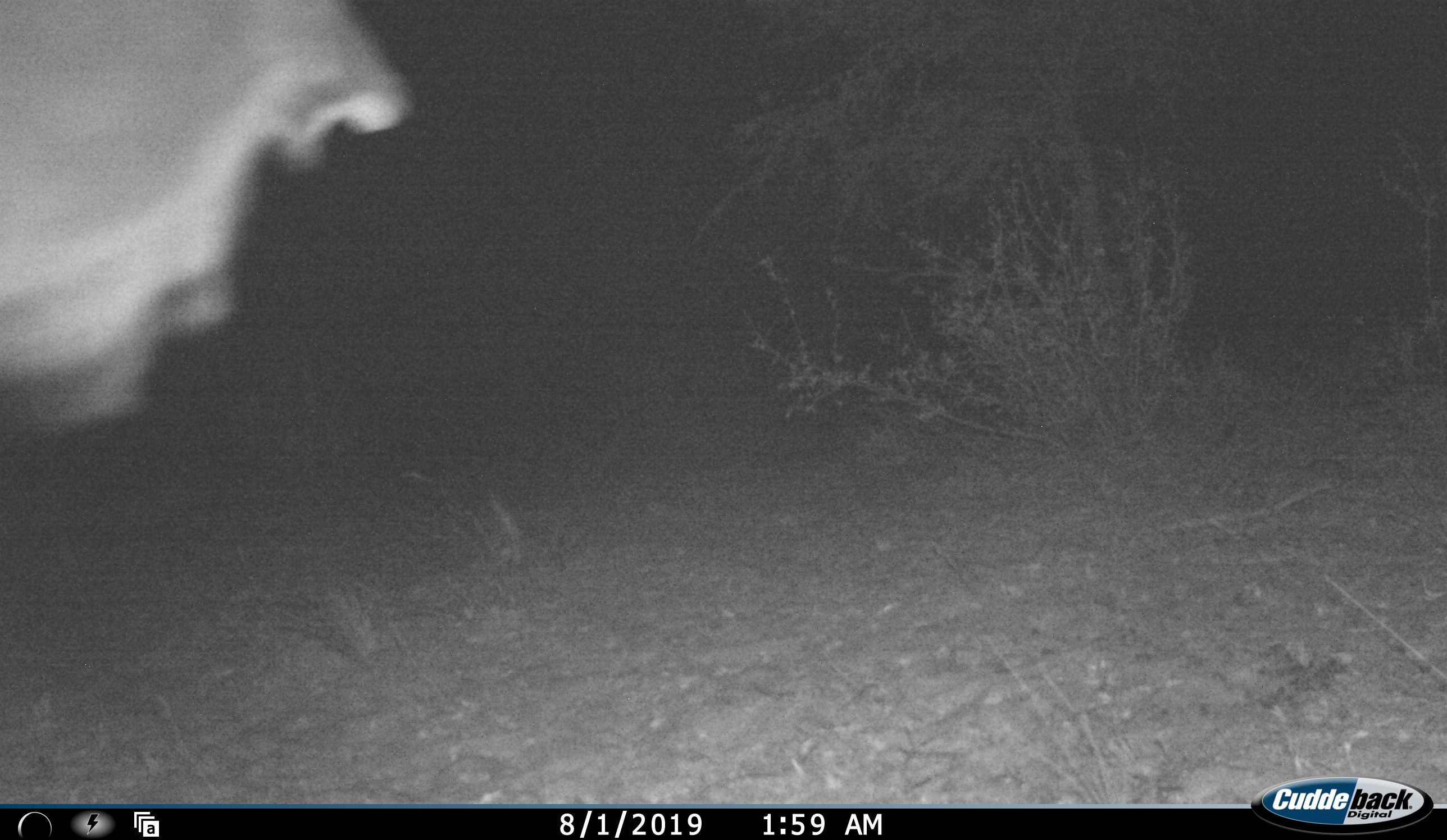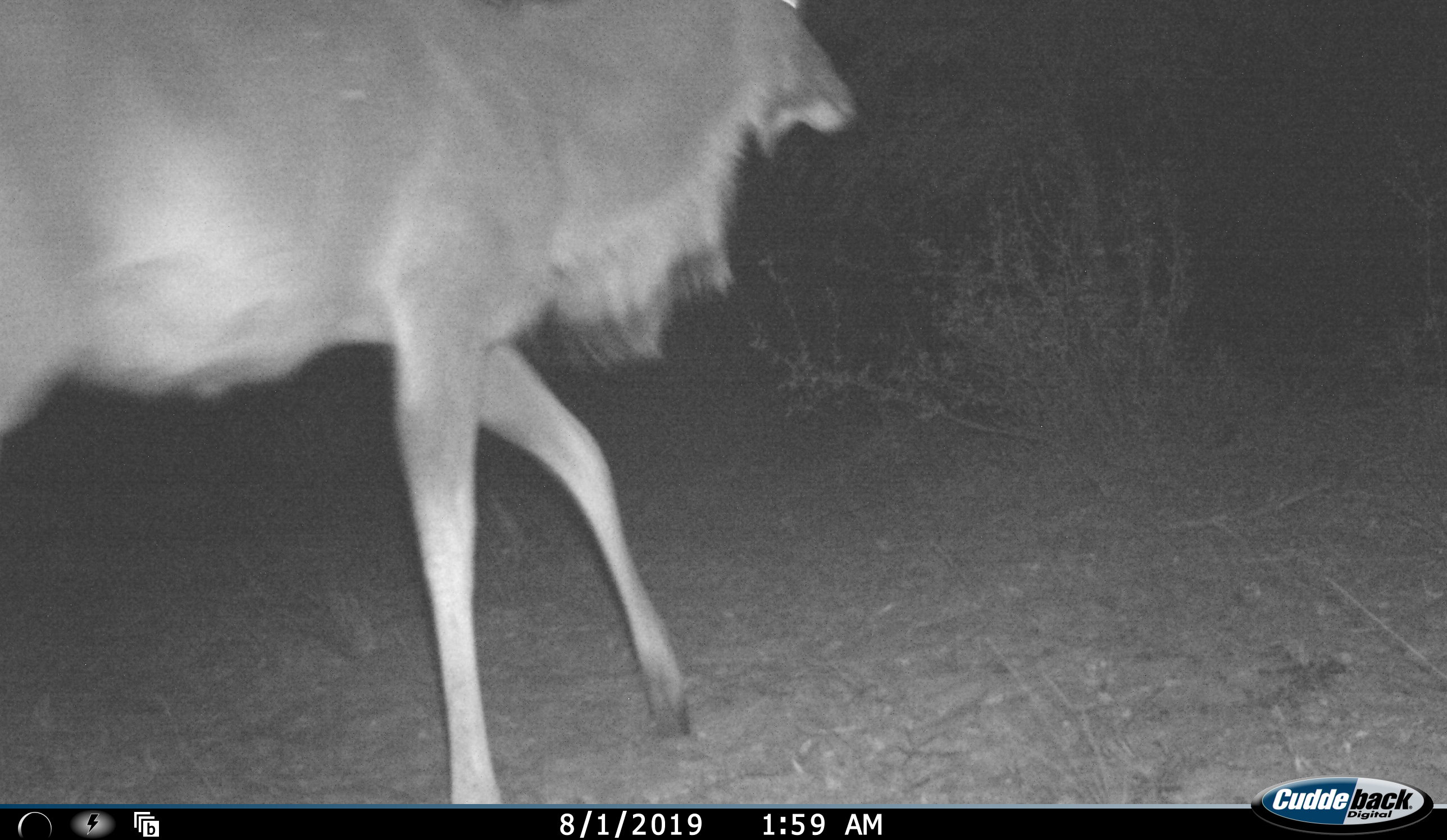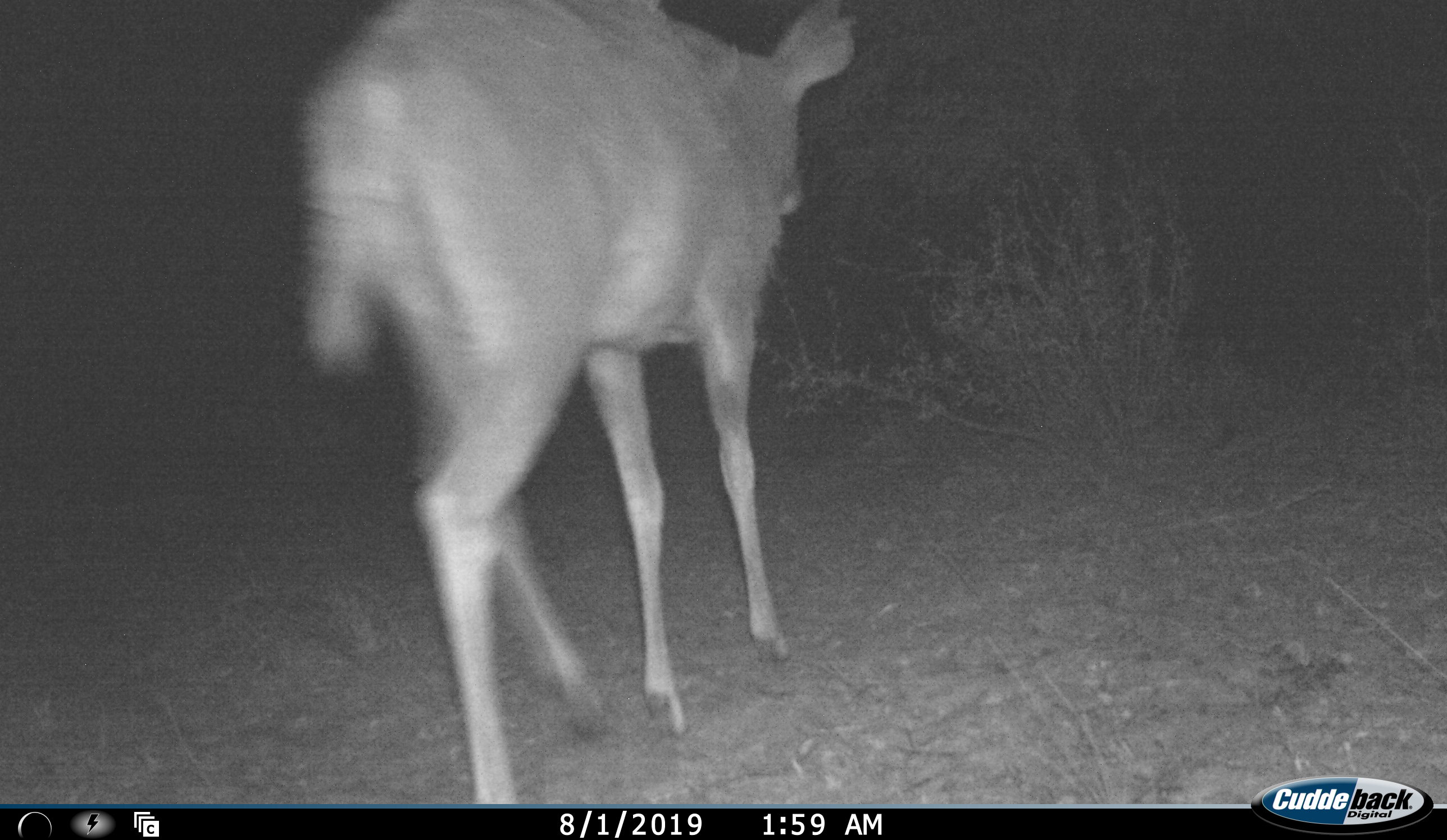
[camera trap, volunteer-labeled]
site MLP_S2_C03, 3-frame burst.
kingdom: Animalia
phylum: Chordata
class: Mammalia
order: Artiodactyla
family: Bovidae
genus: Tragelaphus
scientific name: Tragelaphus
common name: kudu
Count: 1.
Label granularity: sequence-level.